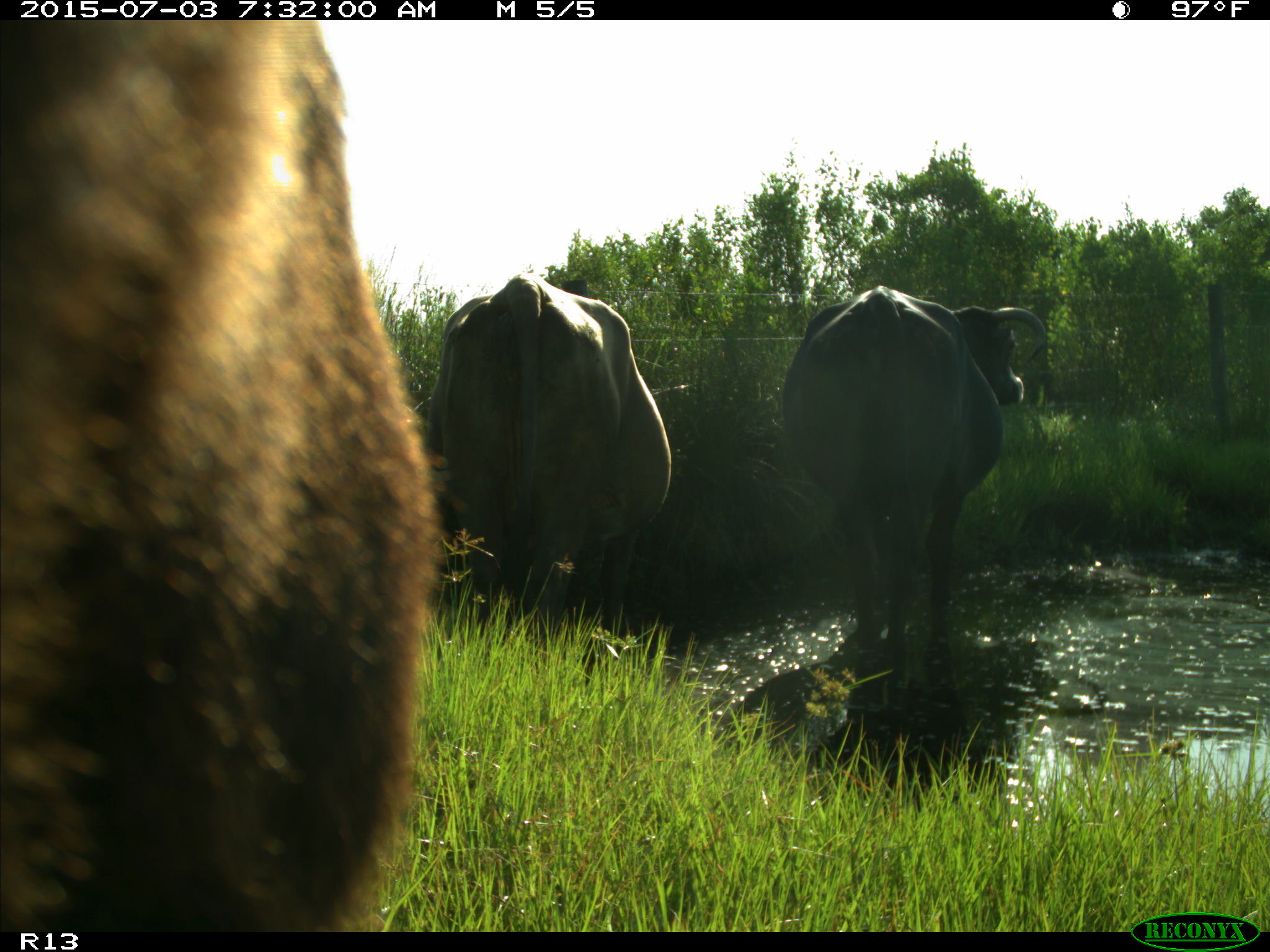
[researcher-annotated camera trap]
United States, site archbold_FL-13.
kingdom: Animalia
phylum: Chordata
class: Mammalia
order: Artiodactyla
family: Bovidae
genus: Bos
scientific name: Bos taurus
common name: domestic cow